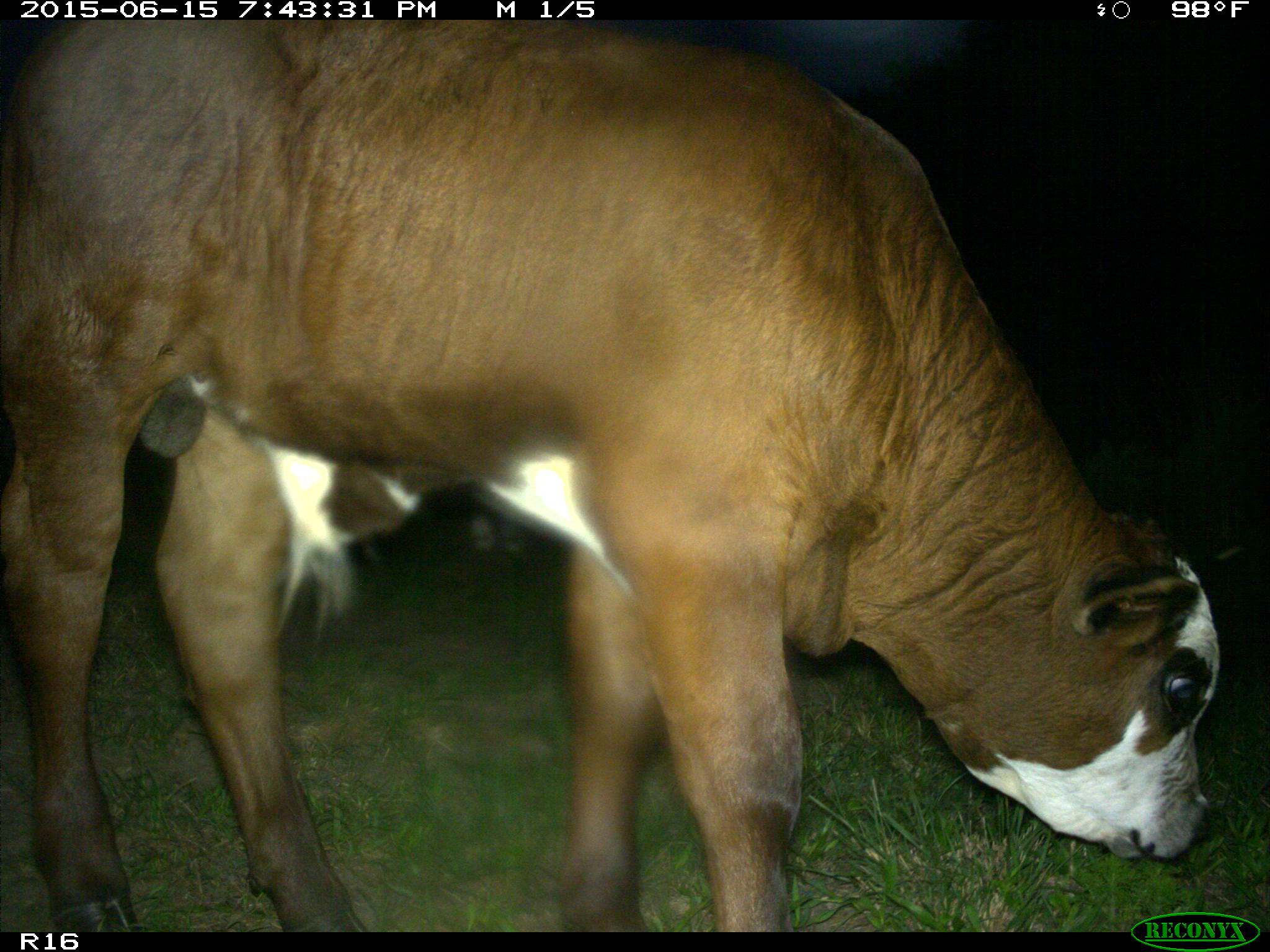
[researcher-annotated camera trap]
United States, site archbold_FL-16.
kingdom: Animalia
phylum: Chordata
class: Mammalia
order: Artiodactyla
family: Bovidae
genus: Bos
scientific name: Bos taurus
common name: domestic cow